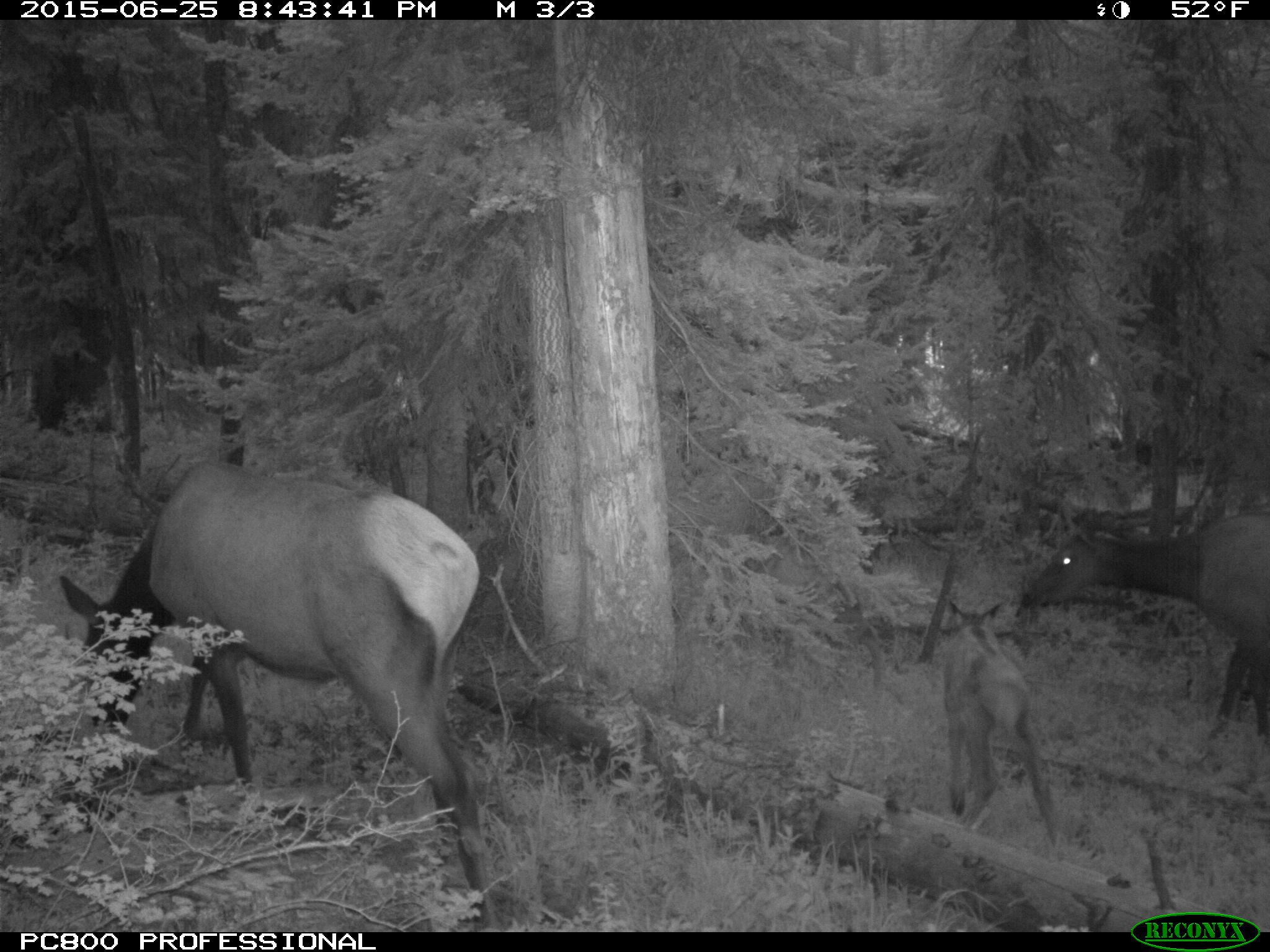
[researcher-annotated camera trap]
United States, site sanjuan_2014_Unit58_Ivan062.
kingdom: Animalia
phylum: Chordata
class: Mammalia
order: Artiodactyla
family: Cervidae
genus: Cervus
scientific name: Cervus elaphus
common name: red deer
Cervus elaphus (red deer).